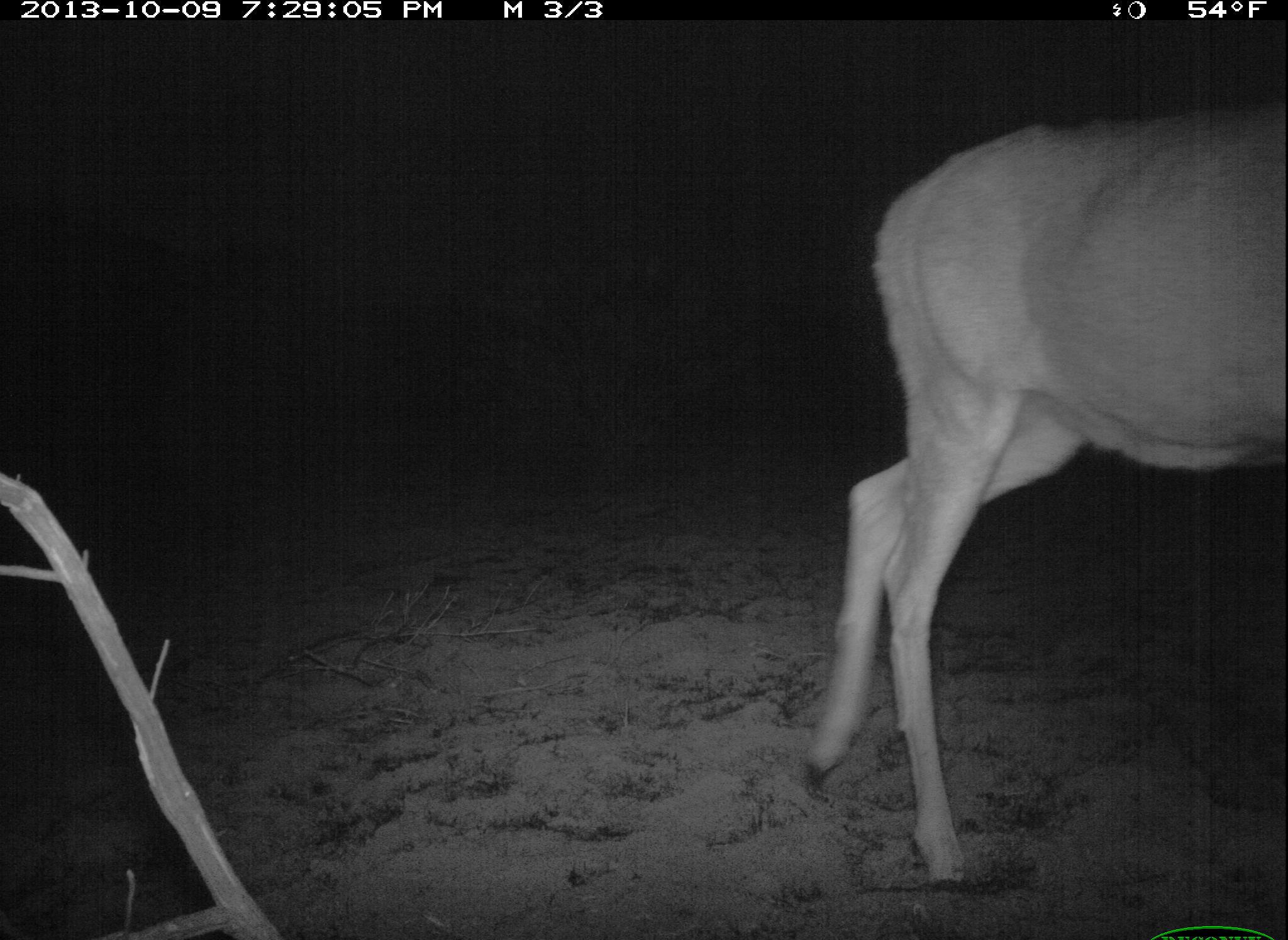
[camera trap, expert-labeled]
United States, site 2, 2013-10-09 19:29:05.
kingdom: Animalia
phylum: Chordata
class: Mammalia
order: Artiodactyla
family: Cervidae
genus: Odocoileus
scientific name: Odocoileus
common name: deer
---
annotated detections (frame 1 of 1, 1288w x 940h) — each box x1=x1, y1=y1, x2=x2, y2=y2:
deer: x1=801, y1=112, x2=1288, y2=895